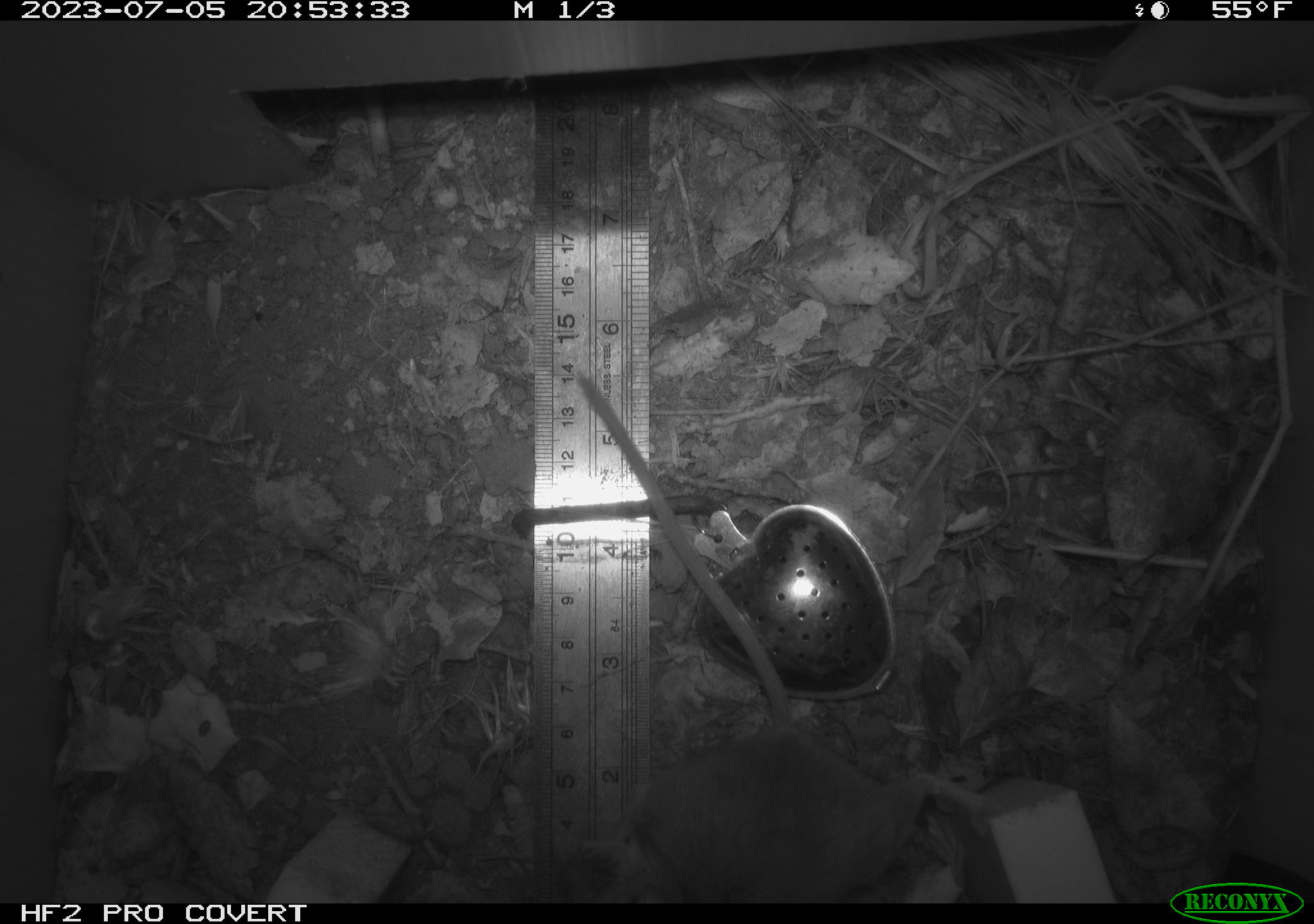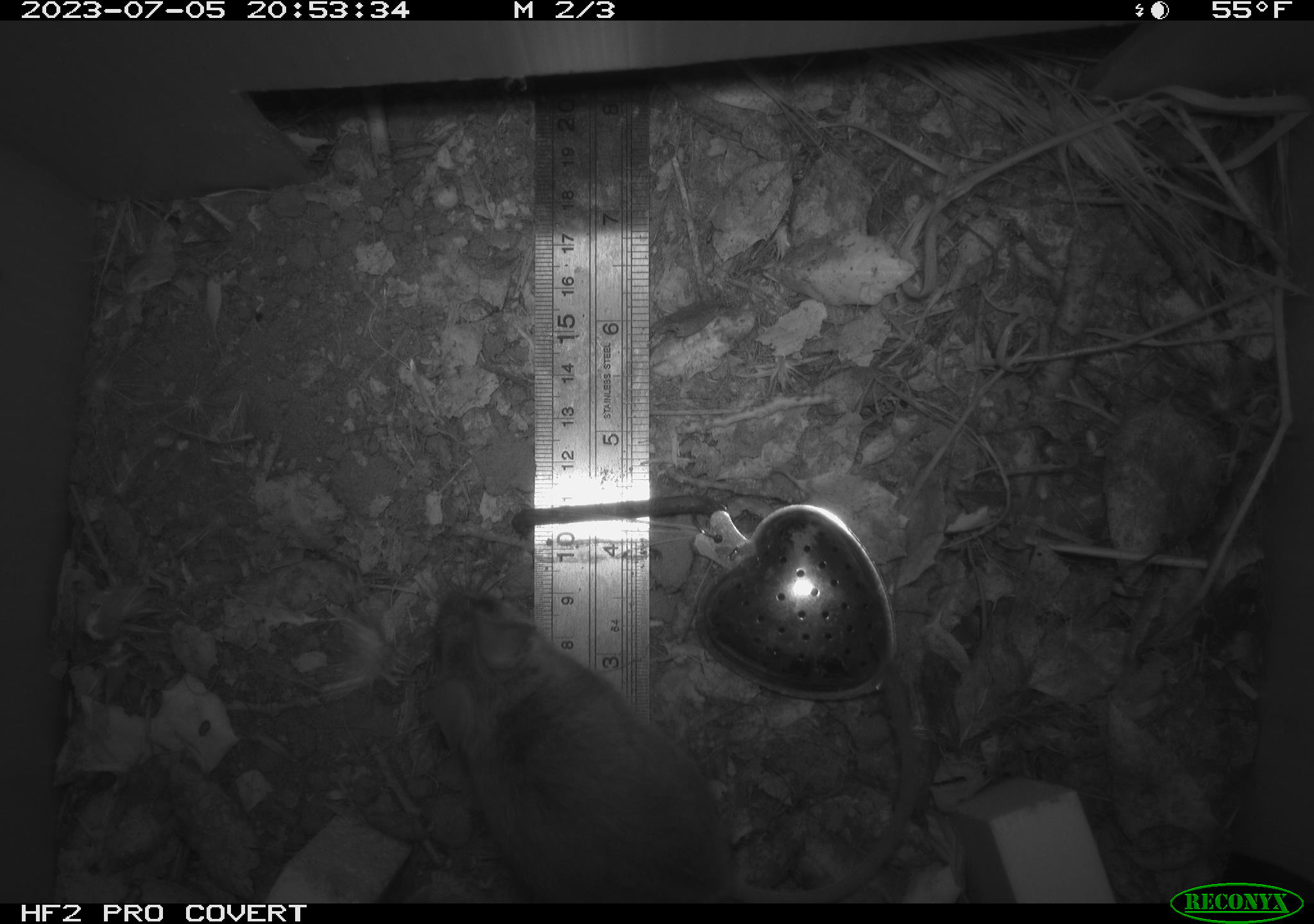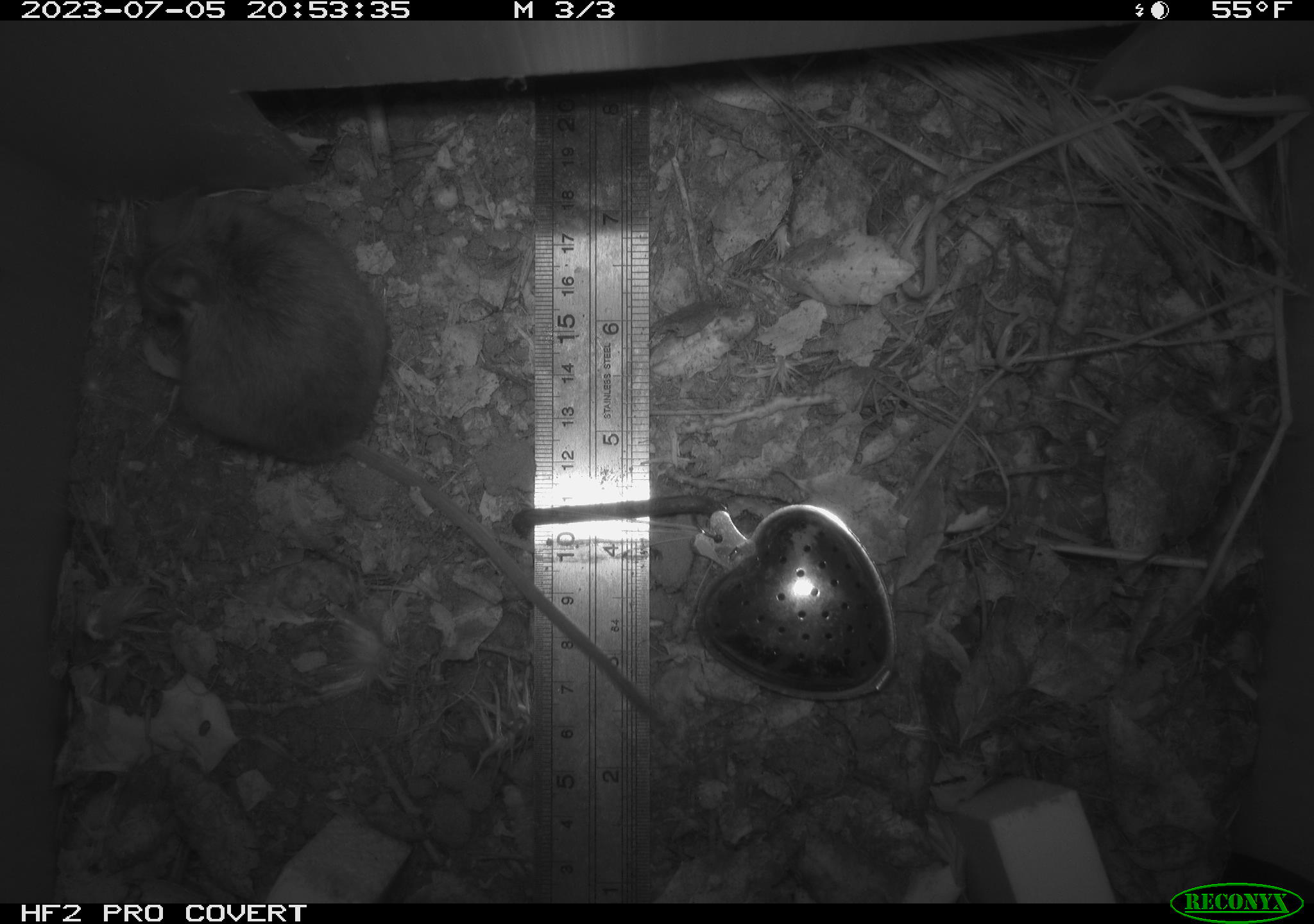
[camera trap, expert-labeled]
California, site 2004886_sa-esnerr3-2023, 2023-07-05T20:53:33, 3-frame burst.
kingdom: Animalia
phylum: Chordata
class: Mammalia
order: Rodentia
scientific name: Rodentia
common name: mouse species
Mouse species (Rodentia).